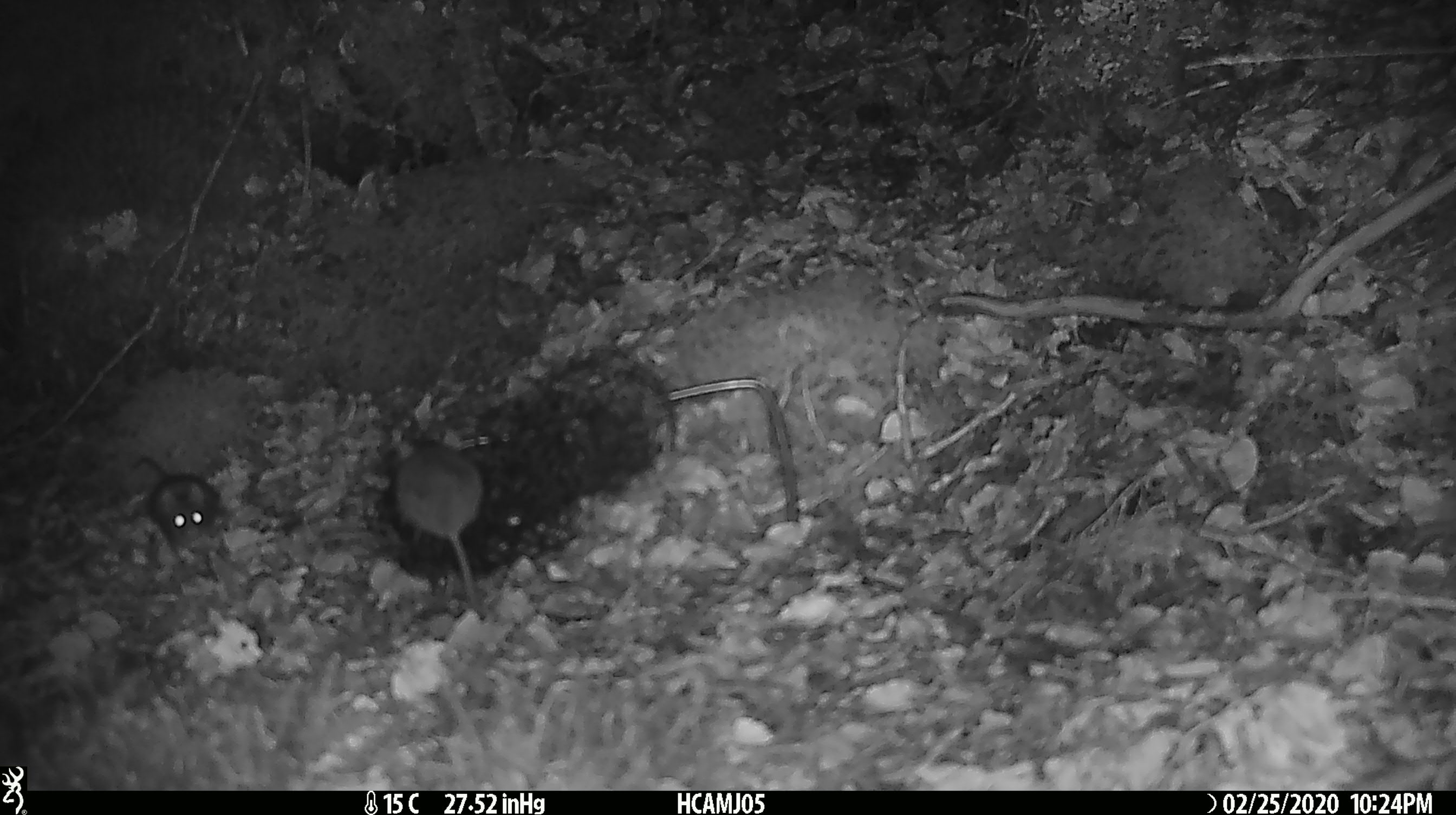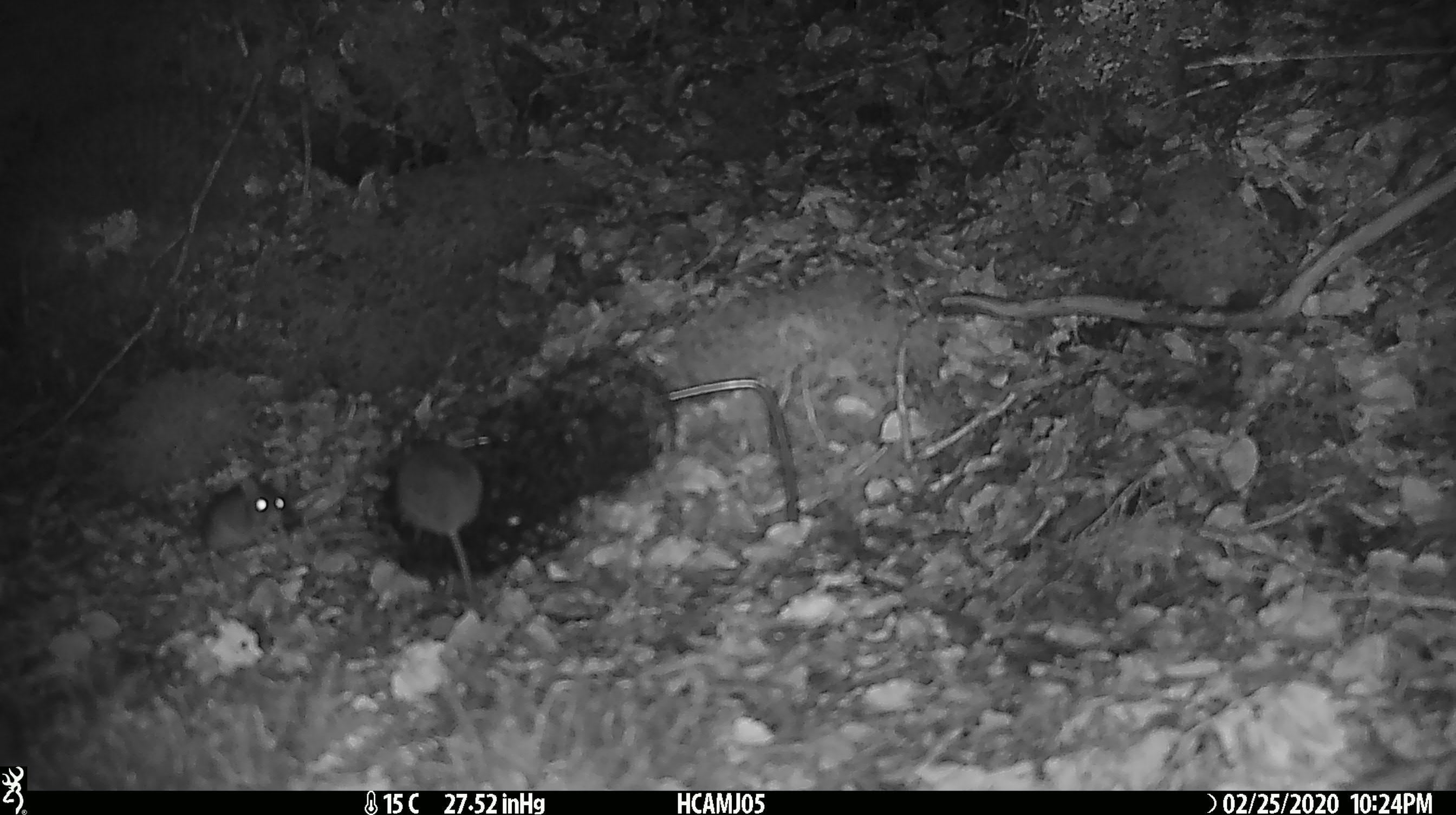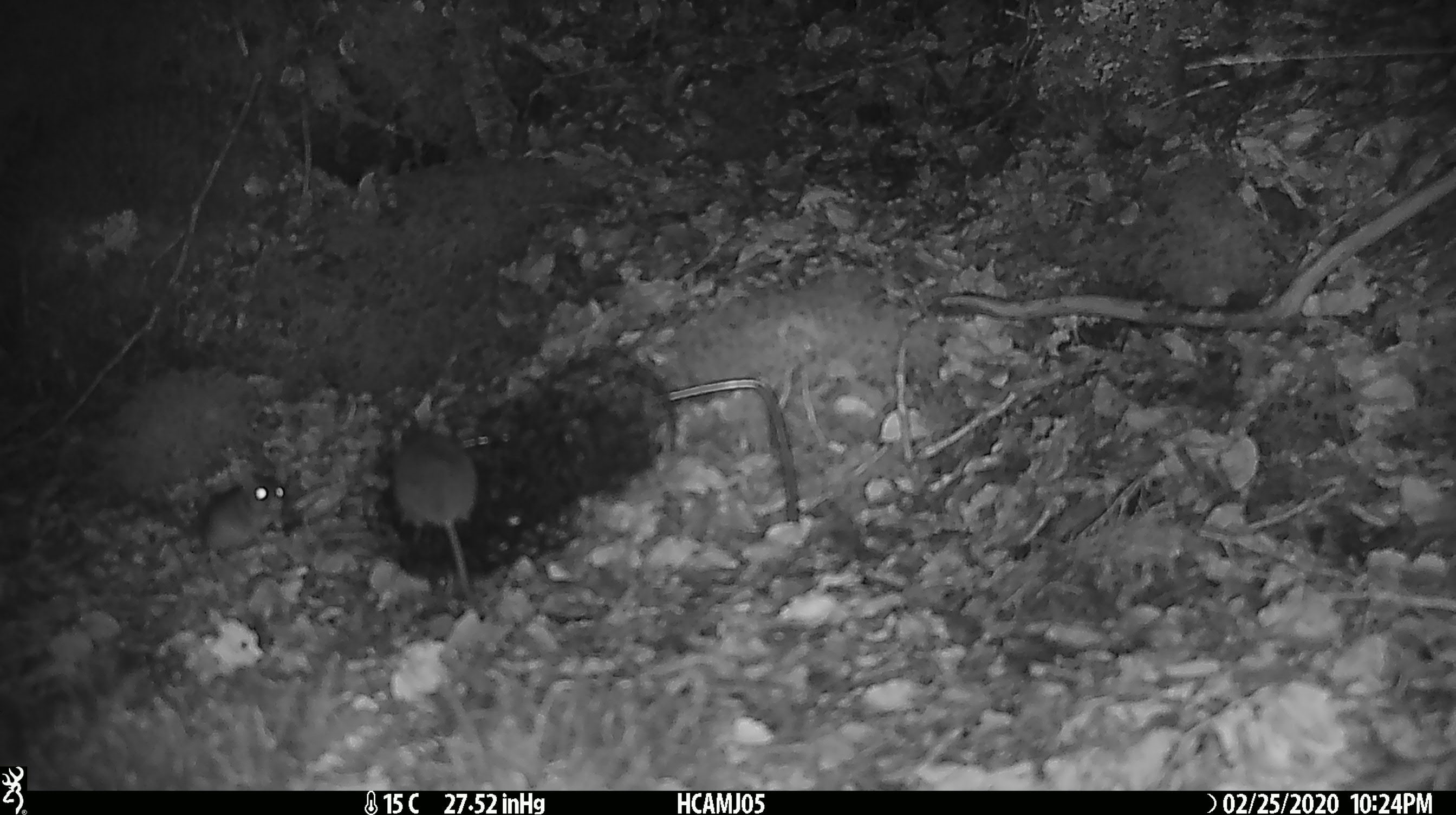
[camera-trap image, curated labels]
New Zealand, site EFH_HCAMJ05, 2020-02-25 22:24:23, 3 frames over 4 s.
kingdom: Animalia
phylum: Chordata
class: Mammalia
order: Rodentia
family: Muridae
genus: Mus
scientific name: Mus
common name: mouse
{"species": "mouse (Mus)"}